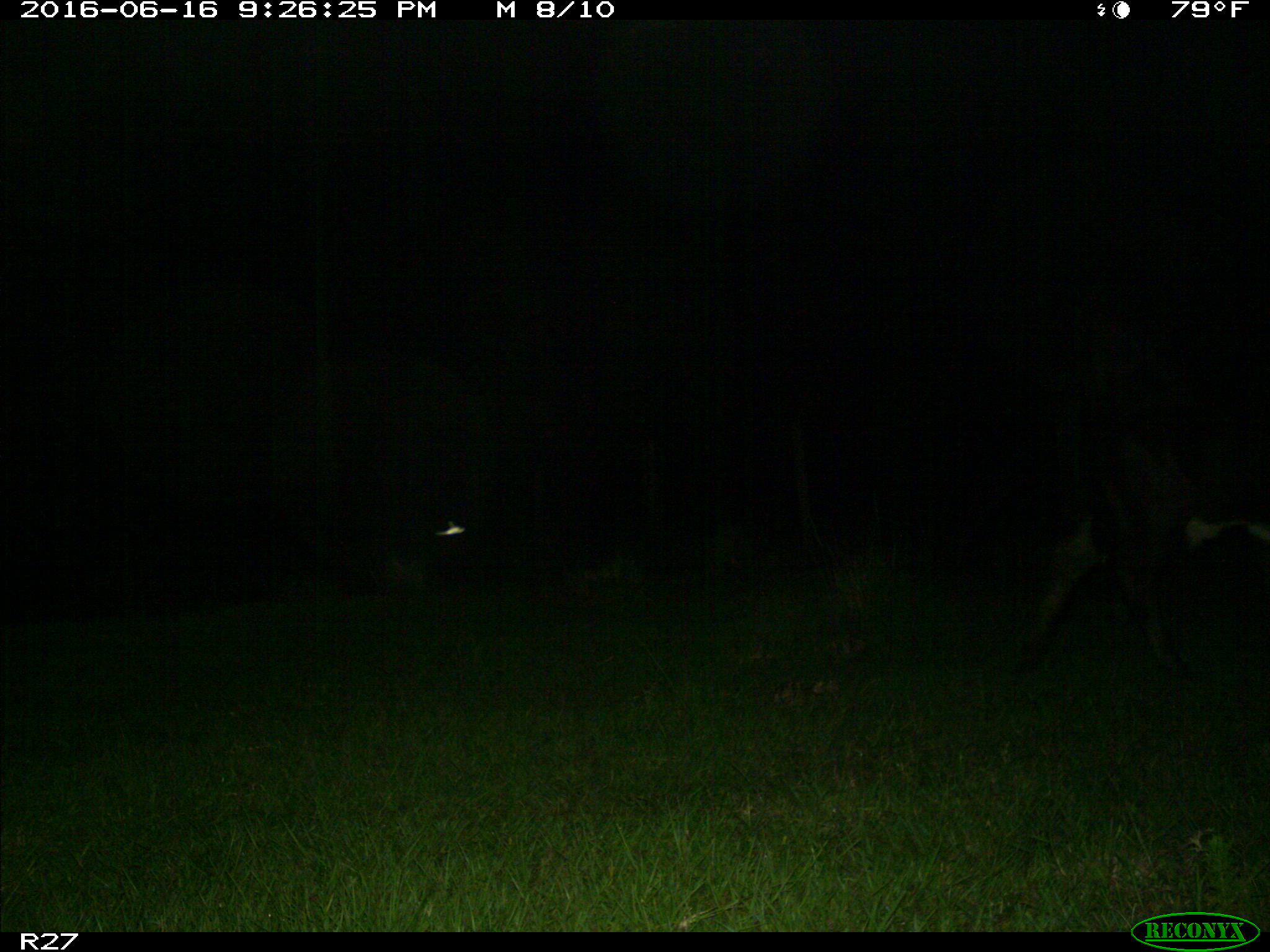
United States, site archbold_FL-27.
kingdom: Animalia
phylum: Chordata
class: Mammalia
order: Artiodactyla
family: Bovidae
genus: Bos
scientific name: Bos taurus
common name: domestic cow